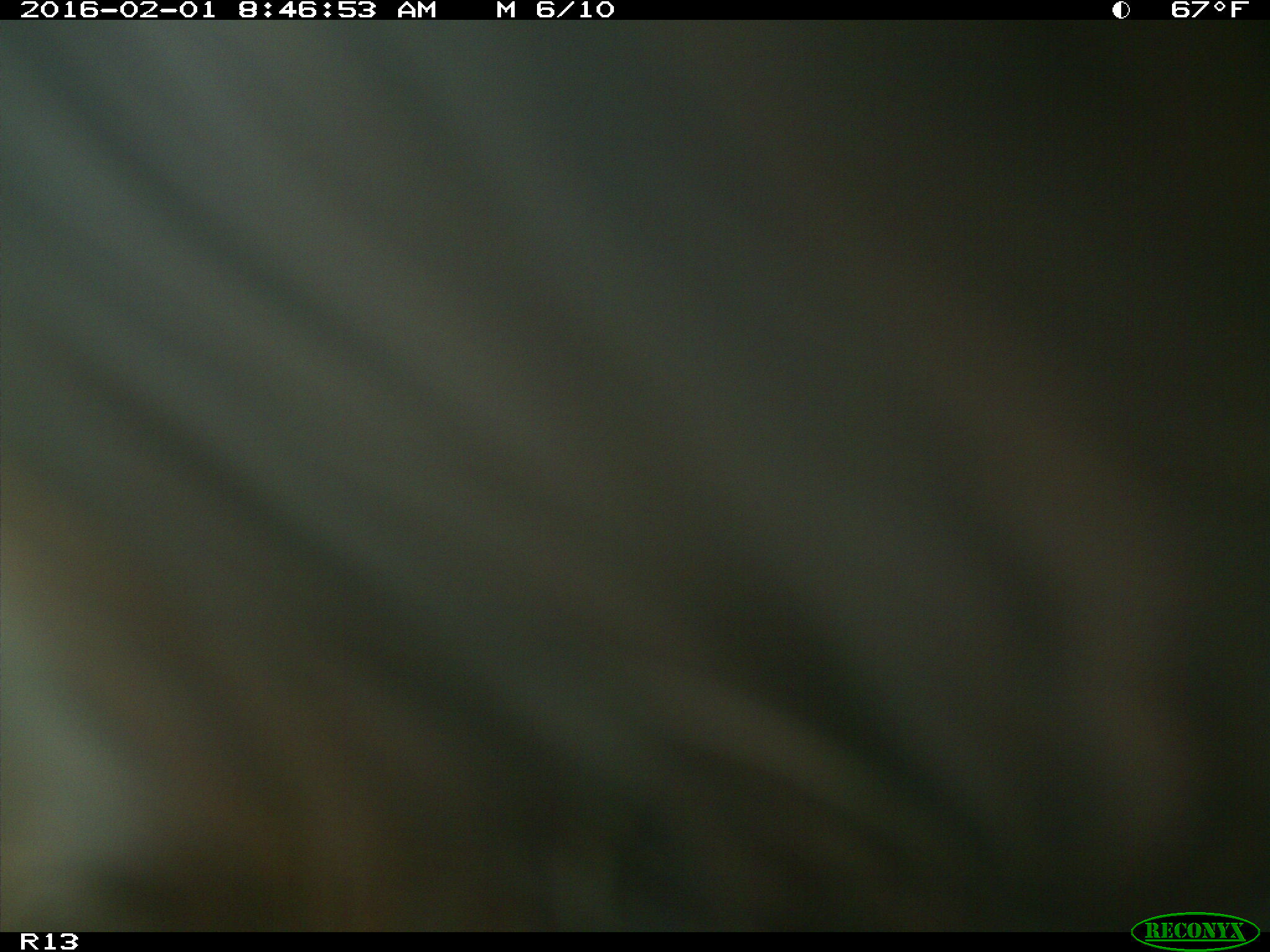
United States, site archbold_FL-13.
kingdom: Animalia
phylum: Chordata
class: Mammalia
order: Artiodactyla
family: Bovidae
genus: Bos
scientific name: Bos taurus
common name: domestic cow